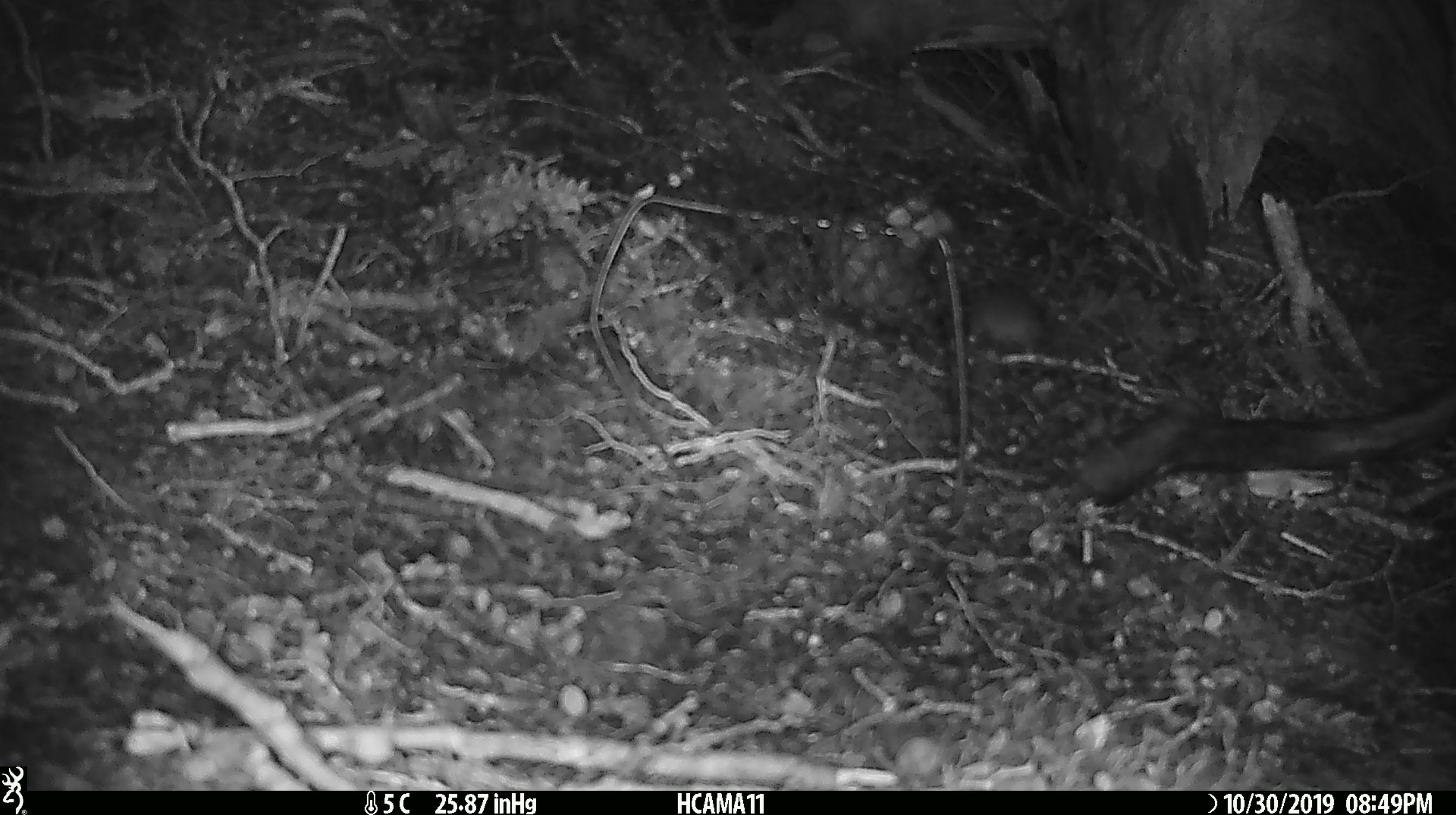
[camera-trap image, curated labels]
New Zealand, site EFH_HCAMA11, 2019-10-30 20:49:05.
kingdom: Animalia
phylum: Chordata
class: Mammalia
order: Rodentia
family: Muridae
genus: Mus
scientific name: Mus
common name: mouse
Mouse (Mus).